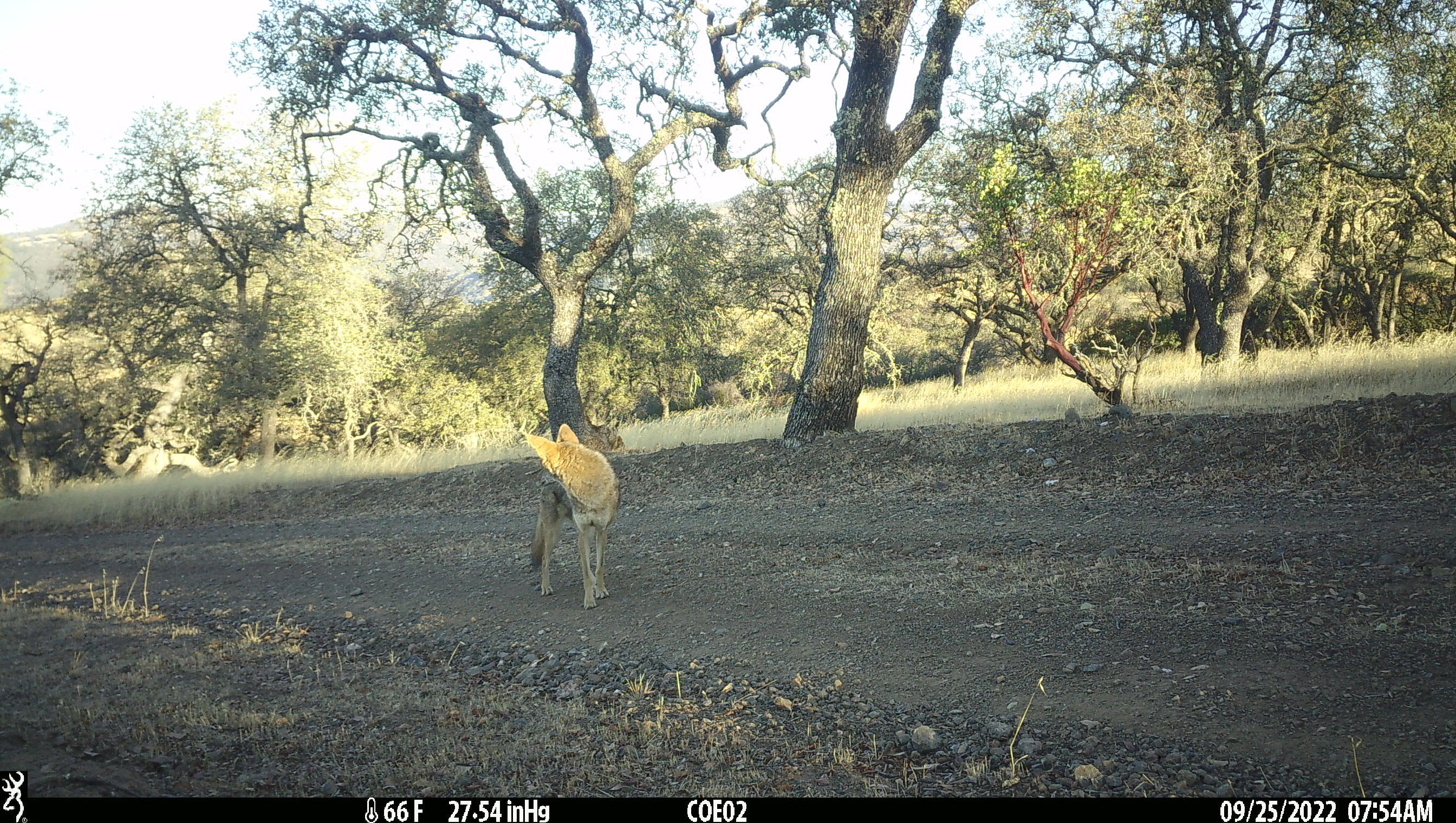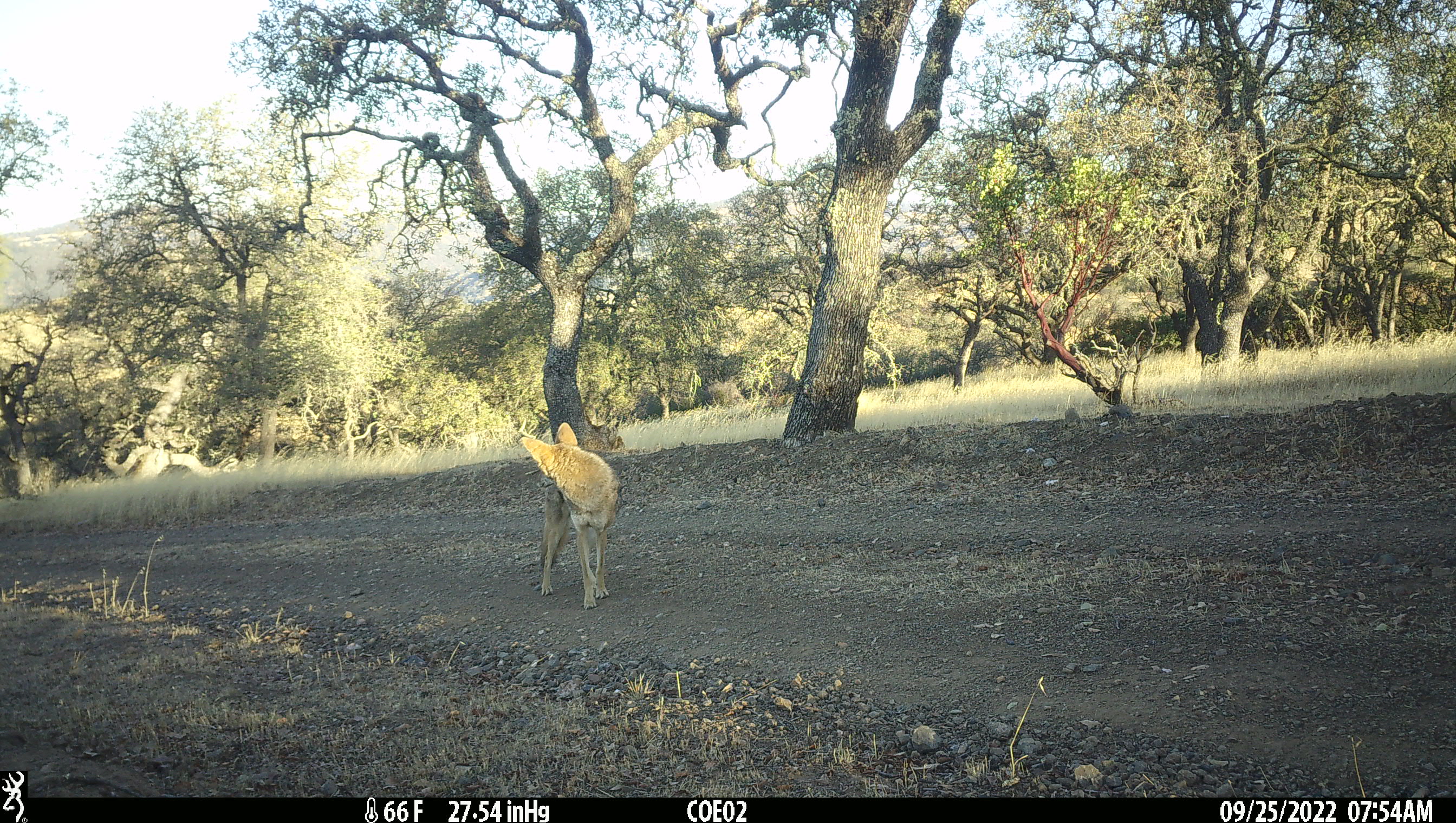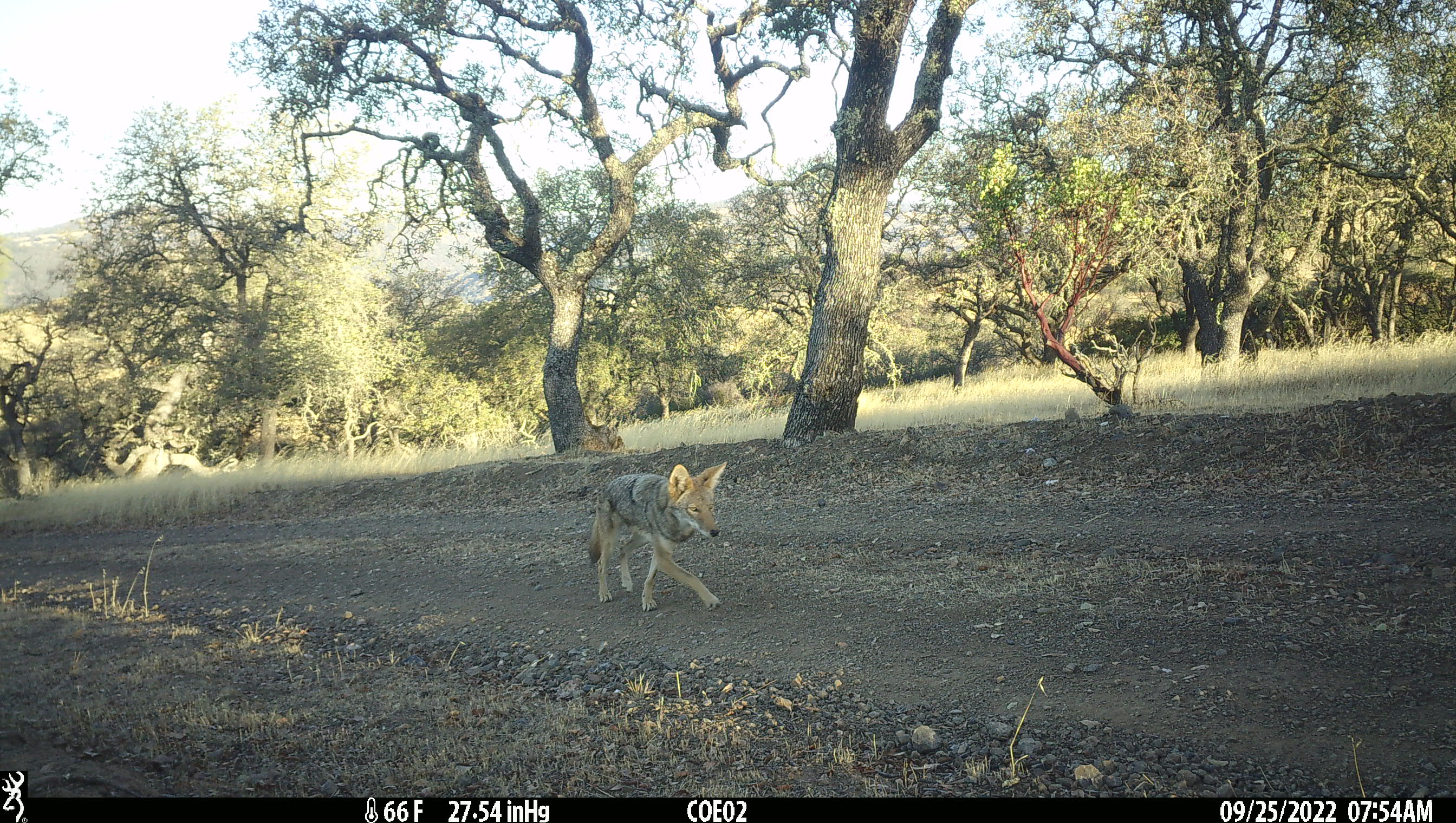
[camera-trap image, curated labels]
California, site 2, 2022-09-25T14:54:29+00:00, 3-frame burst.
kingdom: Animalia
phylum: Chordata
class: Mammalia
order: Carnivora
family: Canidae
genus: Canis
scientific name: Canis latrans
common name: coyote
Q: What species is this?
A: Coyote (Canis latrans).